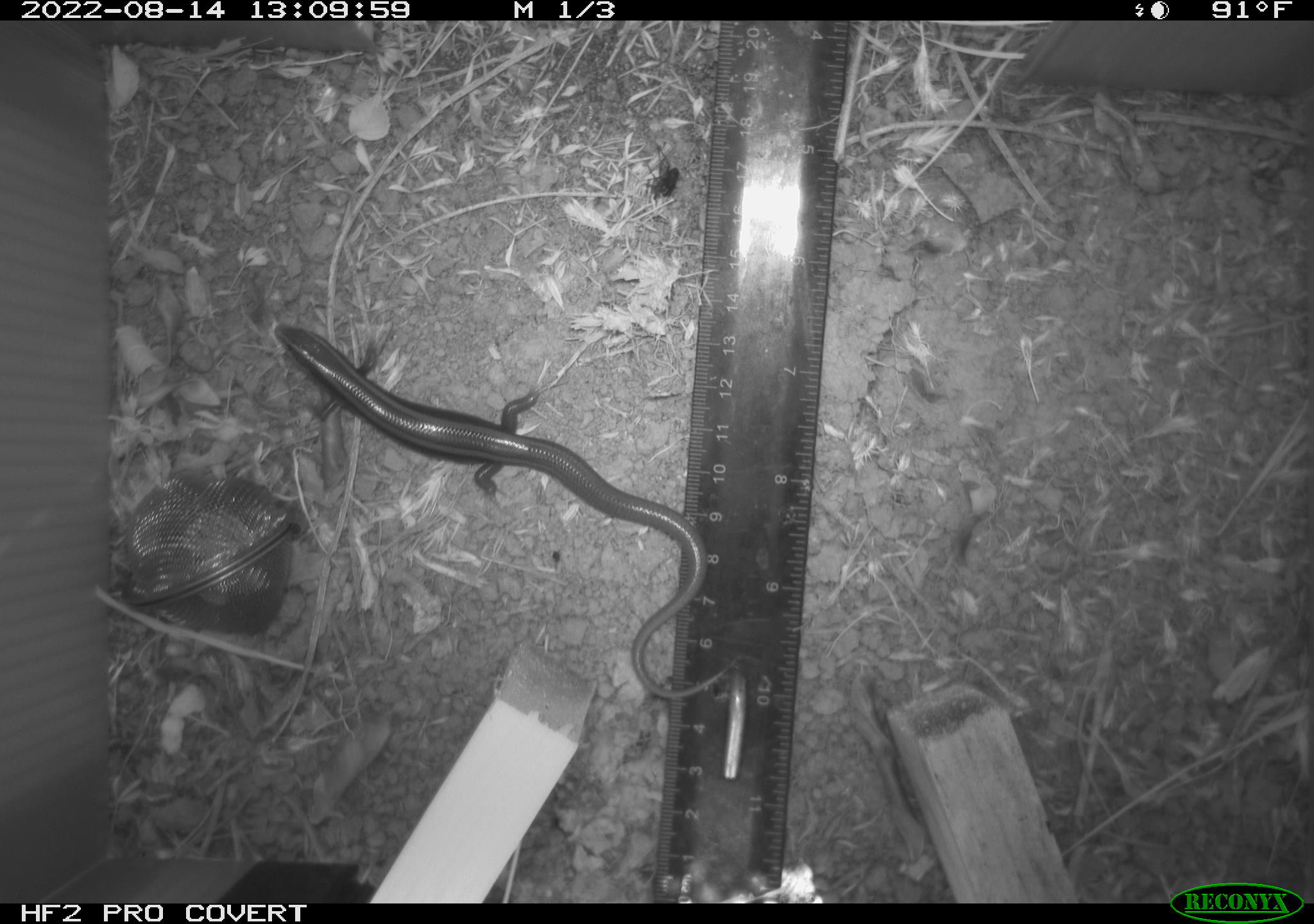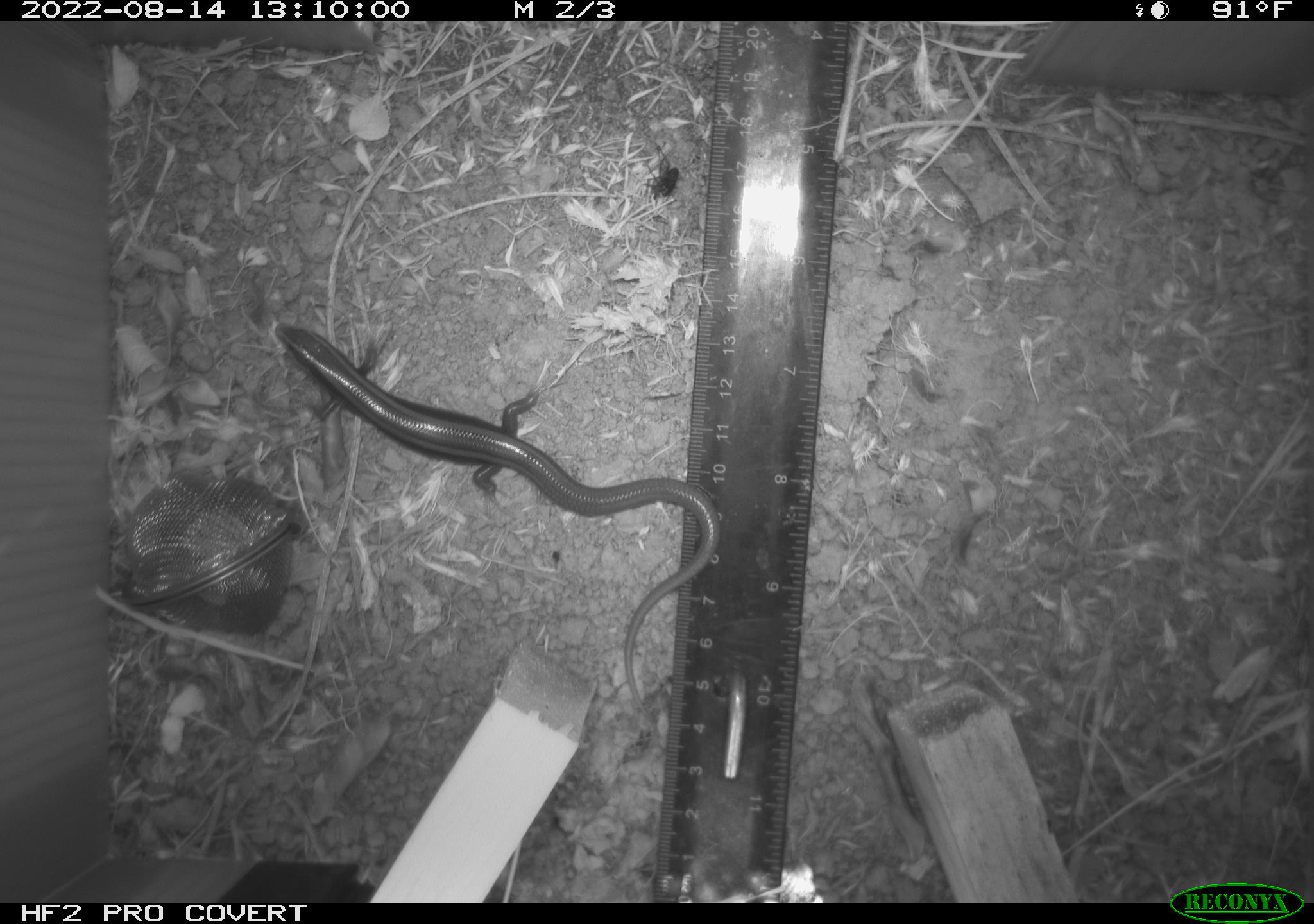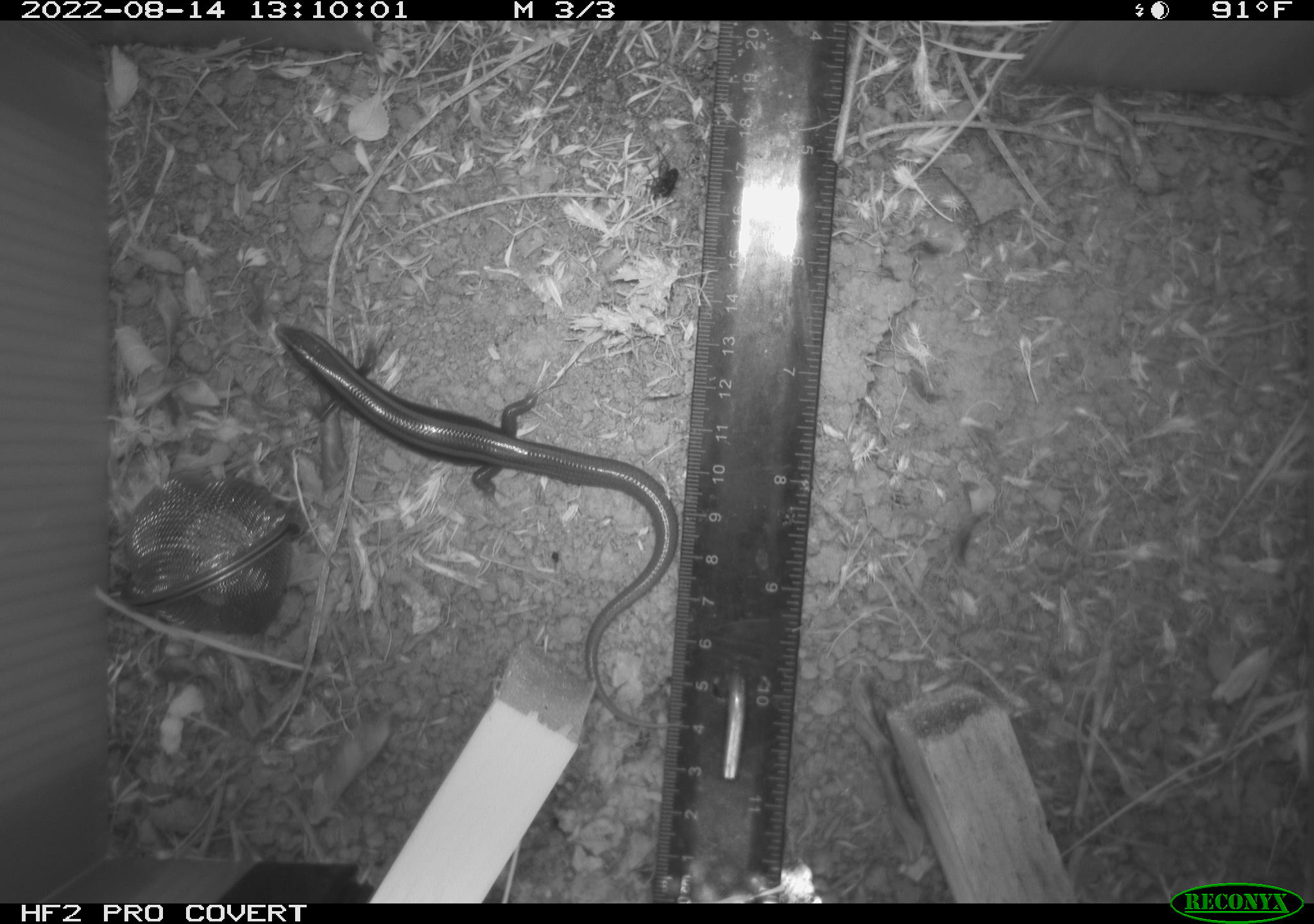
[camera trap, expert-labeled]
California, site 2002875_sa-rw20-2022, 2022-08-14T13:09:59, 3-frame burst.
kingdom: Animalia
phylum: Chordata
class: Reptilia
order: Squamata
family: Scincidae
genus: Plestiodon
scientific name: Plestiodon skiltonianus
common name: western skink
Western skink (Plestiodon skiltonianus).